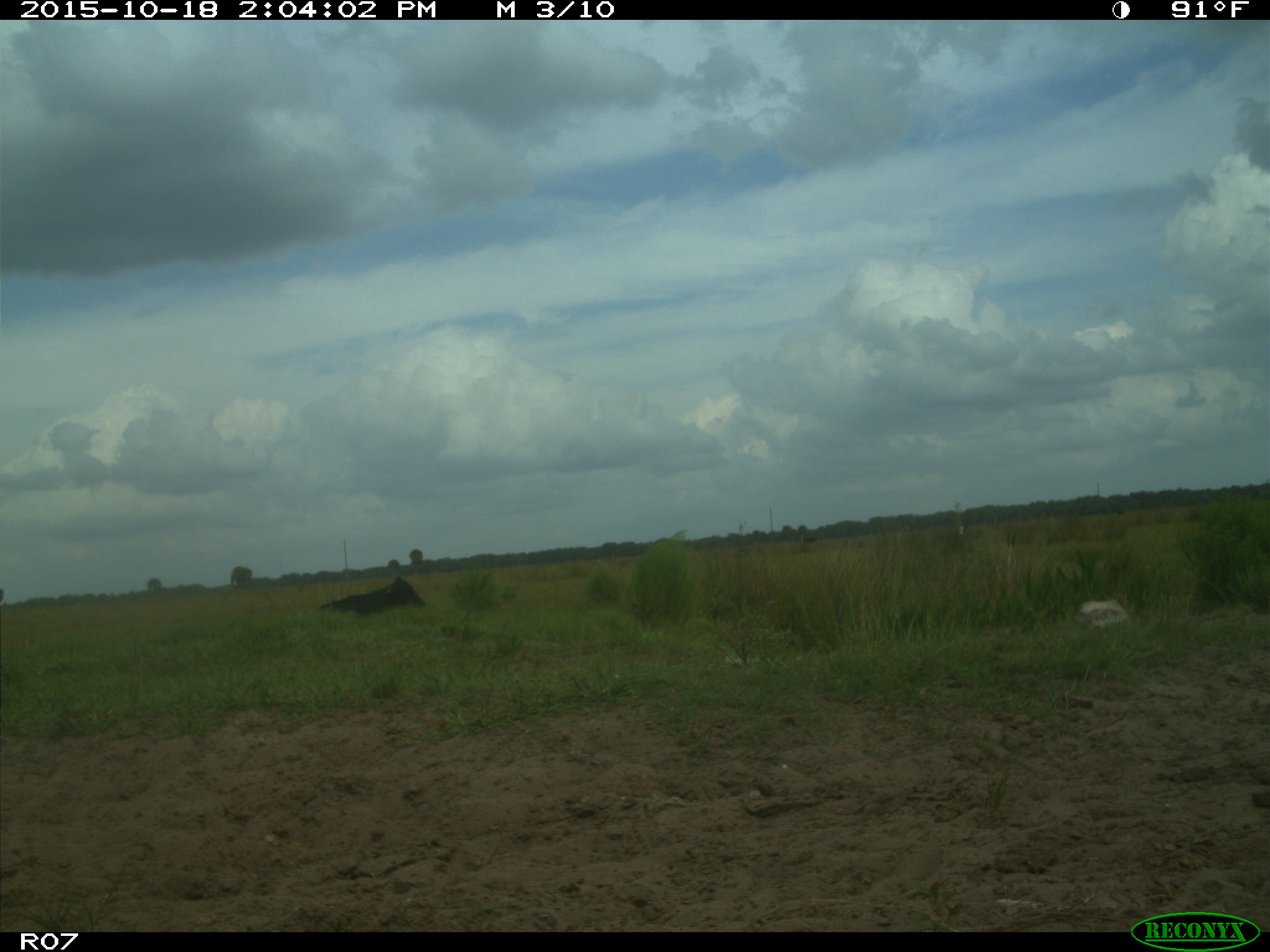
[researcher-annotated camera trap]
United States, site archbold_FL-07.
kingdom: Animalia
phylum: Chordata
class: Mammalia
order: Artiodactyla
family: Bovidae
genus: Bos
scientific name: Bos taurus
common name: domestic cow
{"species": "Bos taurus (domestic cow)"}